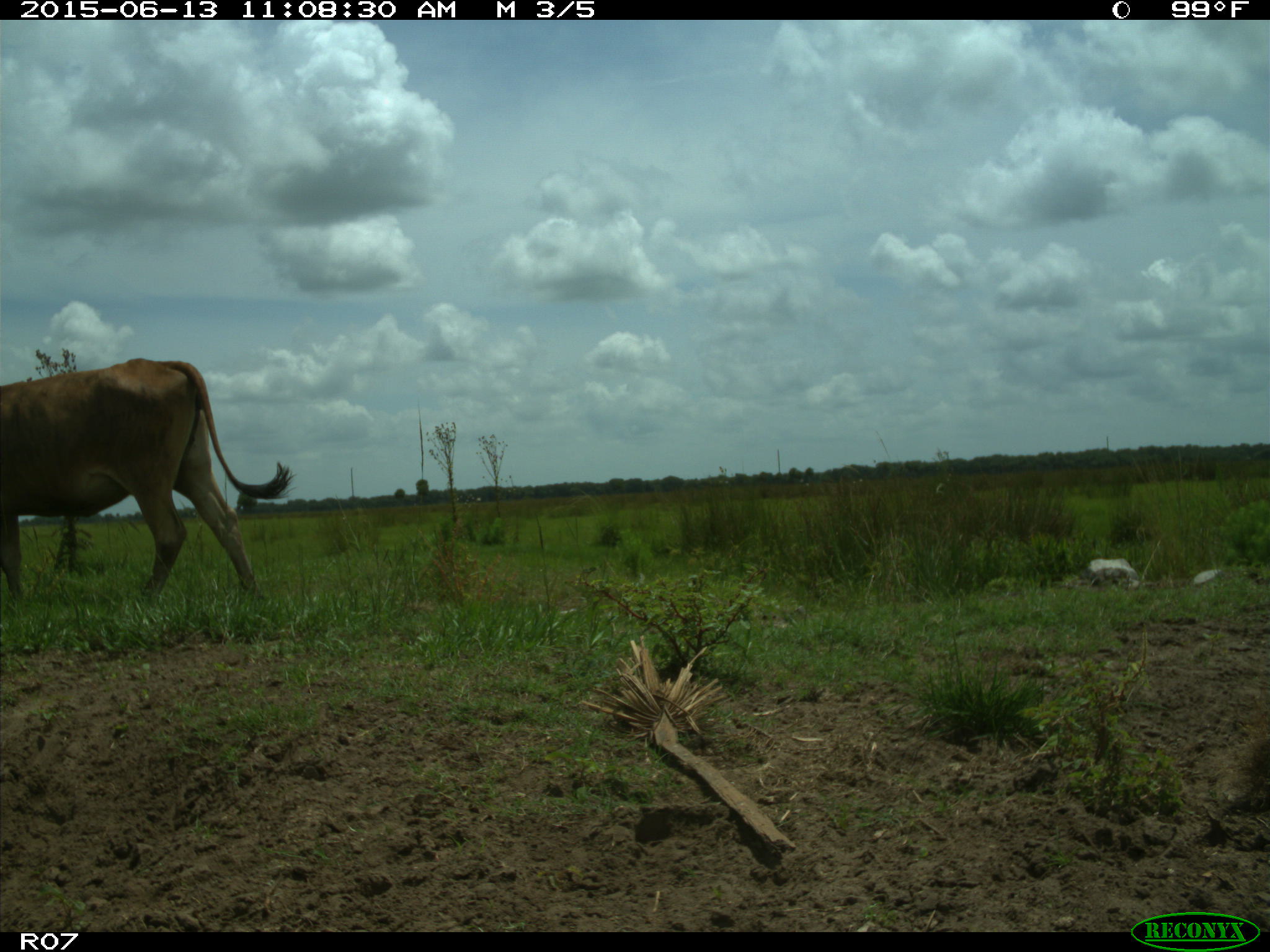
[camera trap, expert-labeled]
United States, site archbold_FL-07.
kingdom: Animalia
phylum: Chordata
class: Mammalia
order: Artiodactyla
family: Bovidae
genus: Bos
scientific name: Bos taurus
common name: domestic cow